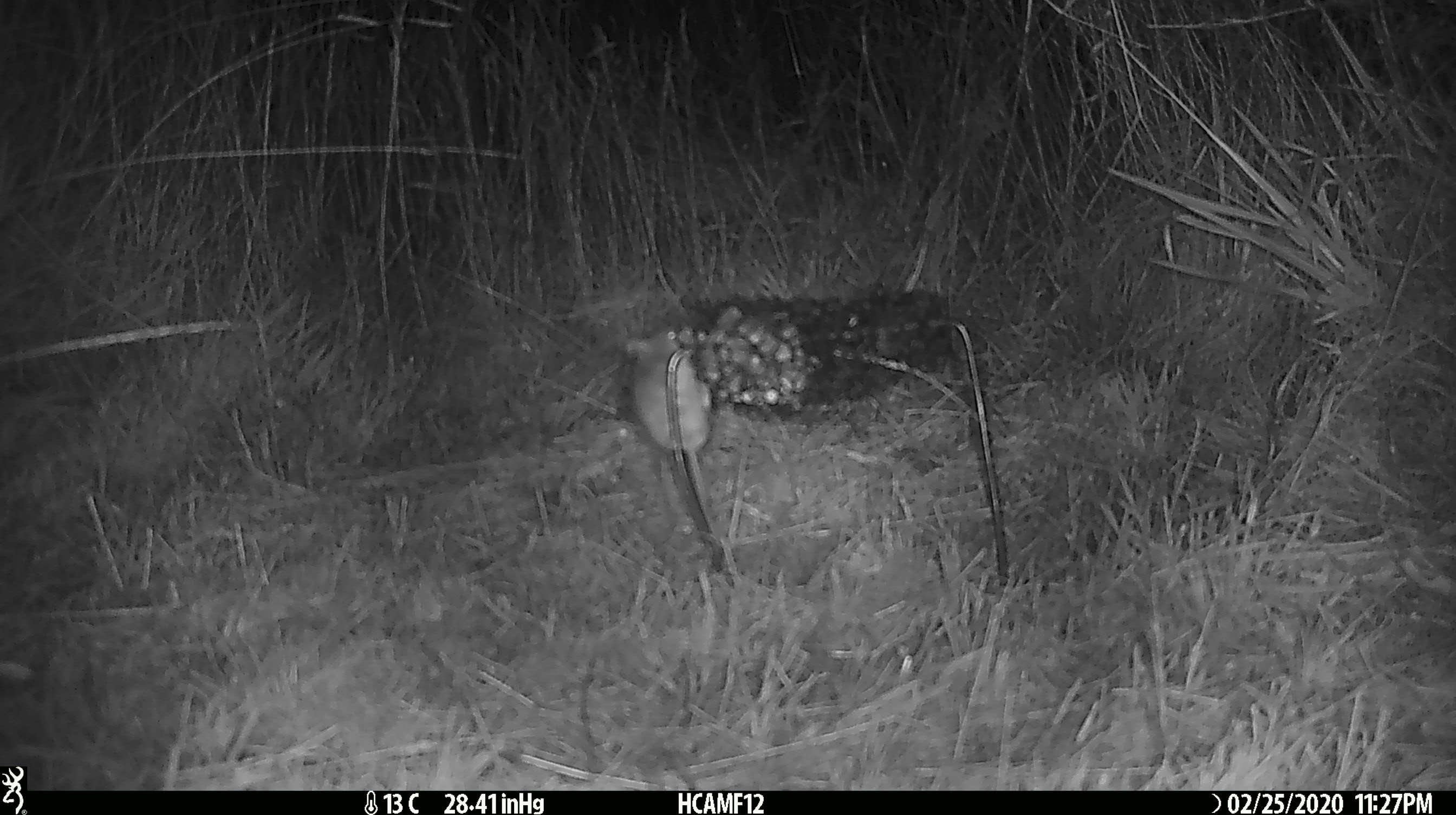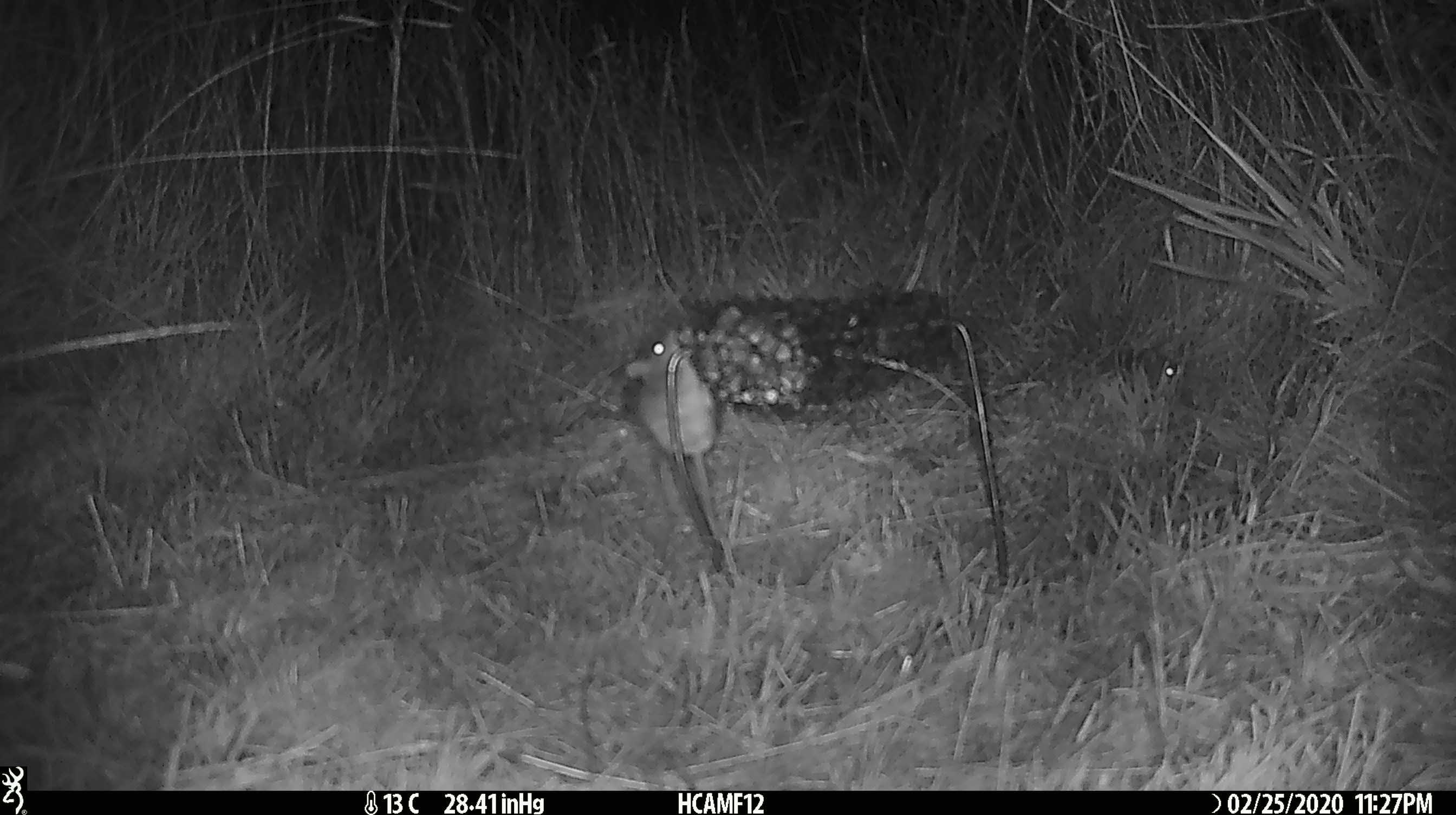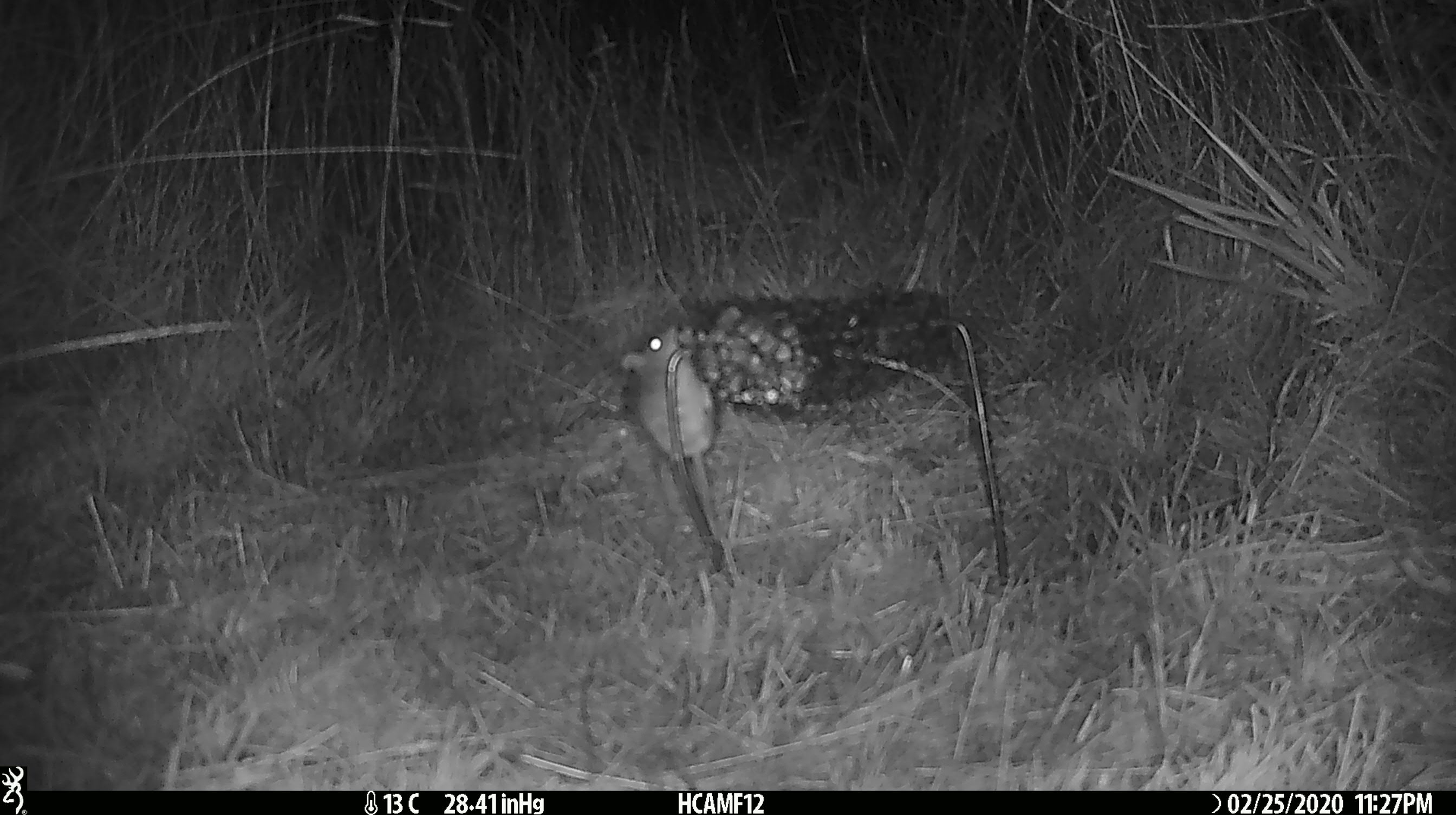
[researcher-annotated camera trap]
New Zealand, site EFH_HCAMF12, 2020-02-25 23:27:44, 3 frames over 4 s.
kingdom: Animalia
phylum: Chordata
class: Mammalia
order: Rodentia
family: Muridae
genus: Mus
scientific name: Mus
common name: mouse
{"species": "mouse (Mus)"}